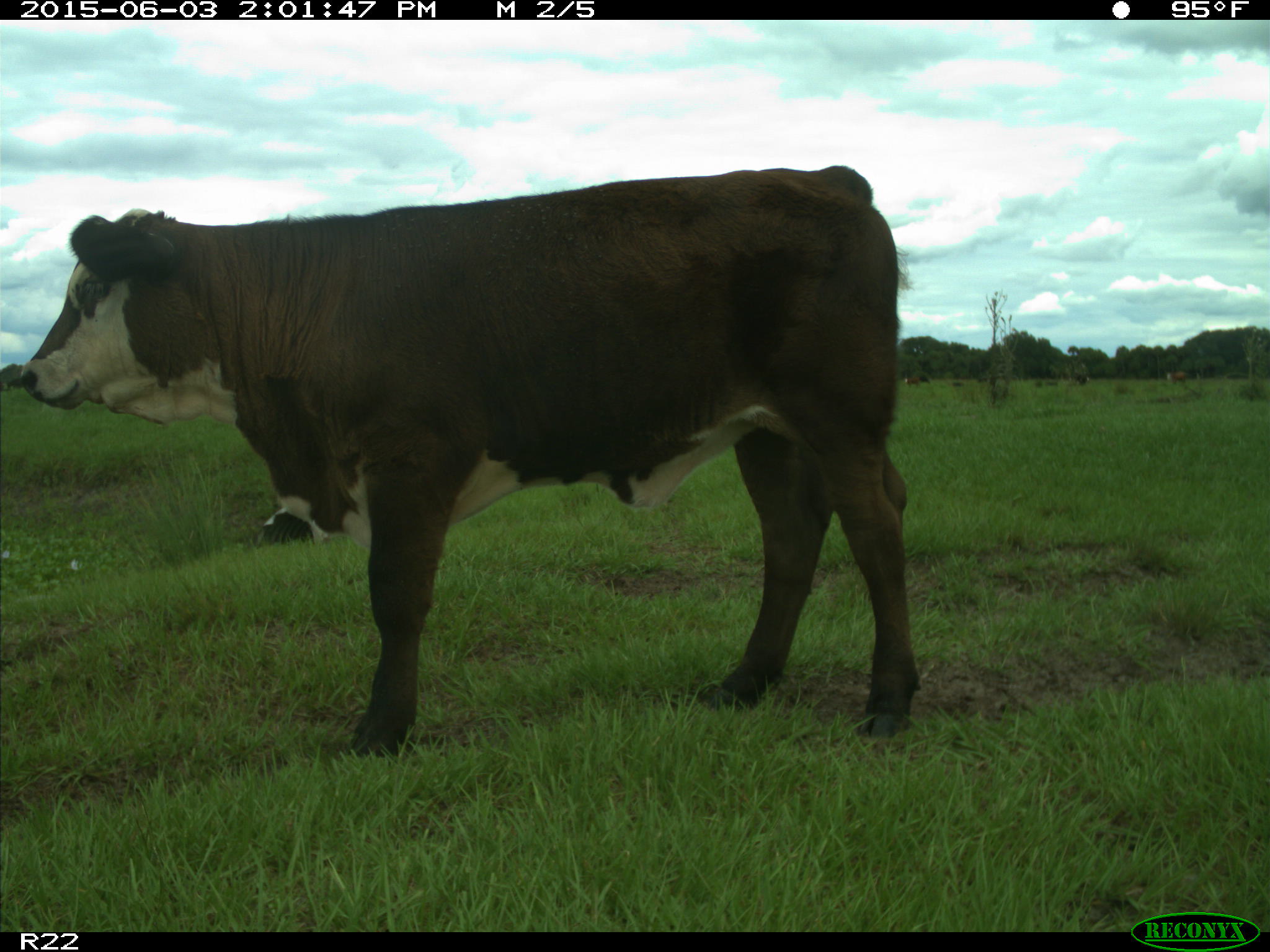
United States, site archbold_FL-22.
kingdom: Animalia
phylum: Chordata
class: Mammalia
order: Artiodactyla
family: Bovidae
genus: Bos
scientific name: Bos taurus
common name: domestic cow